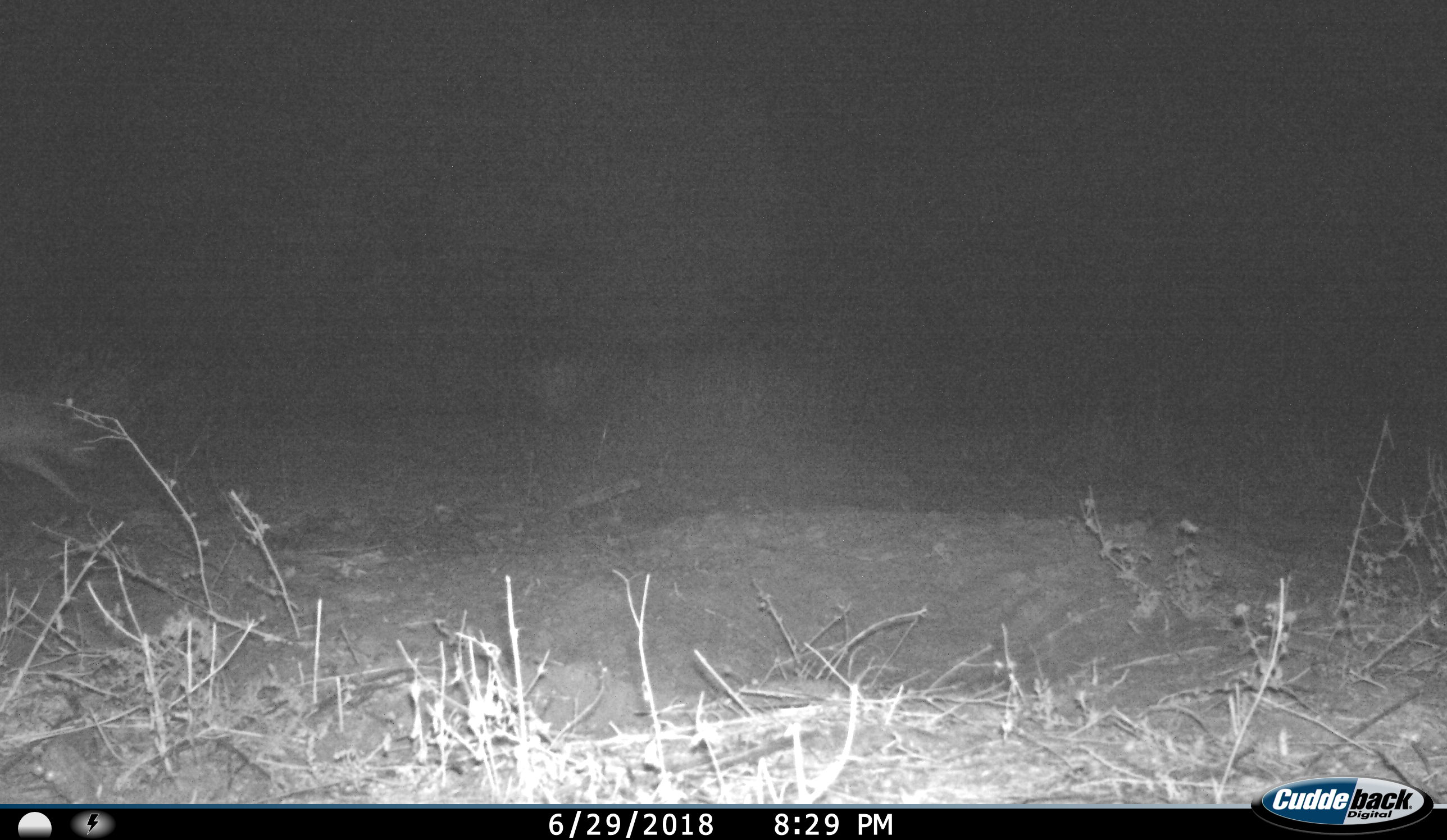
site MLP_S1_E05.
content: unidentified animal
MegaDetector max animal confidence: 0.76